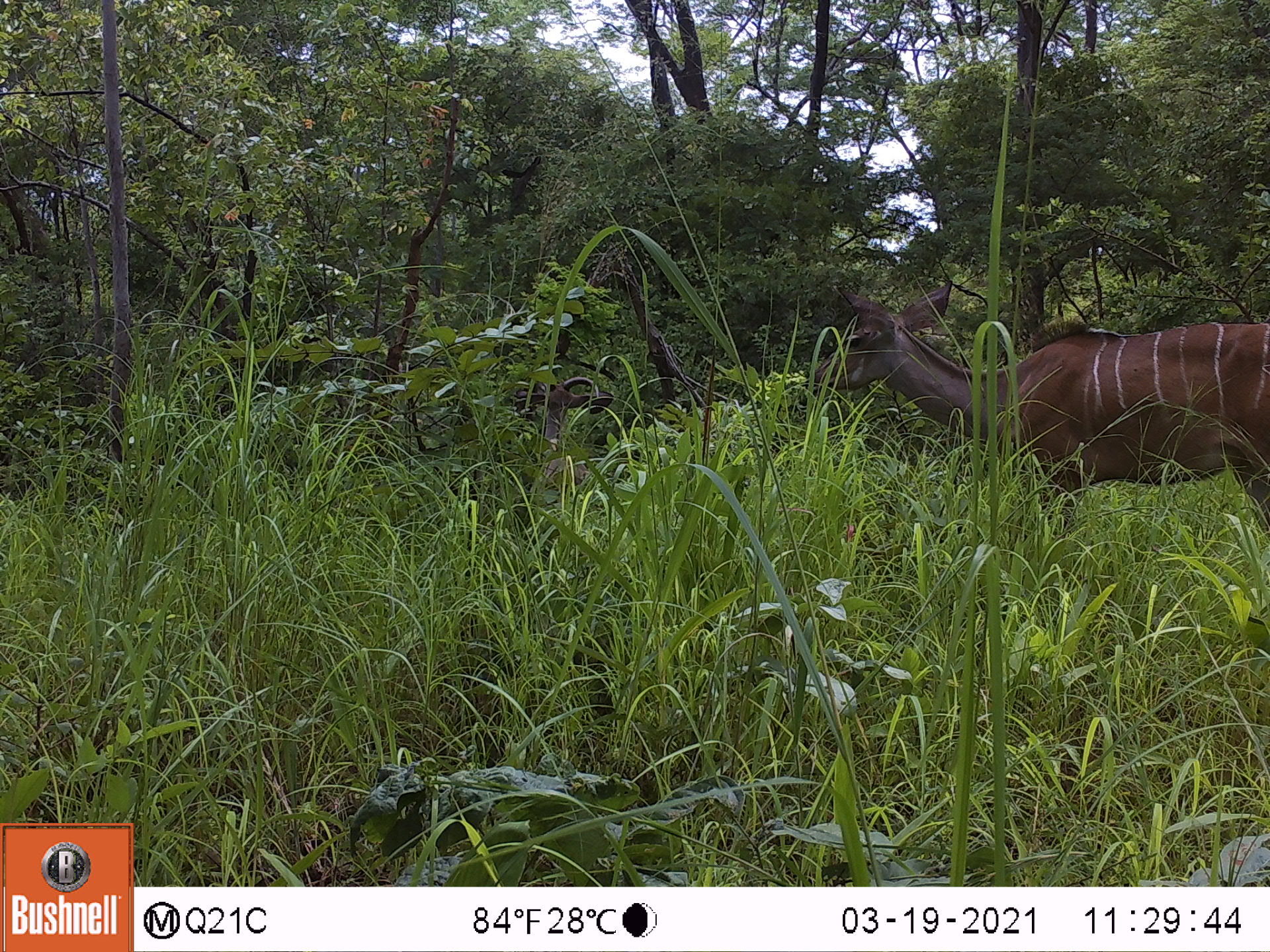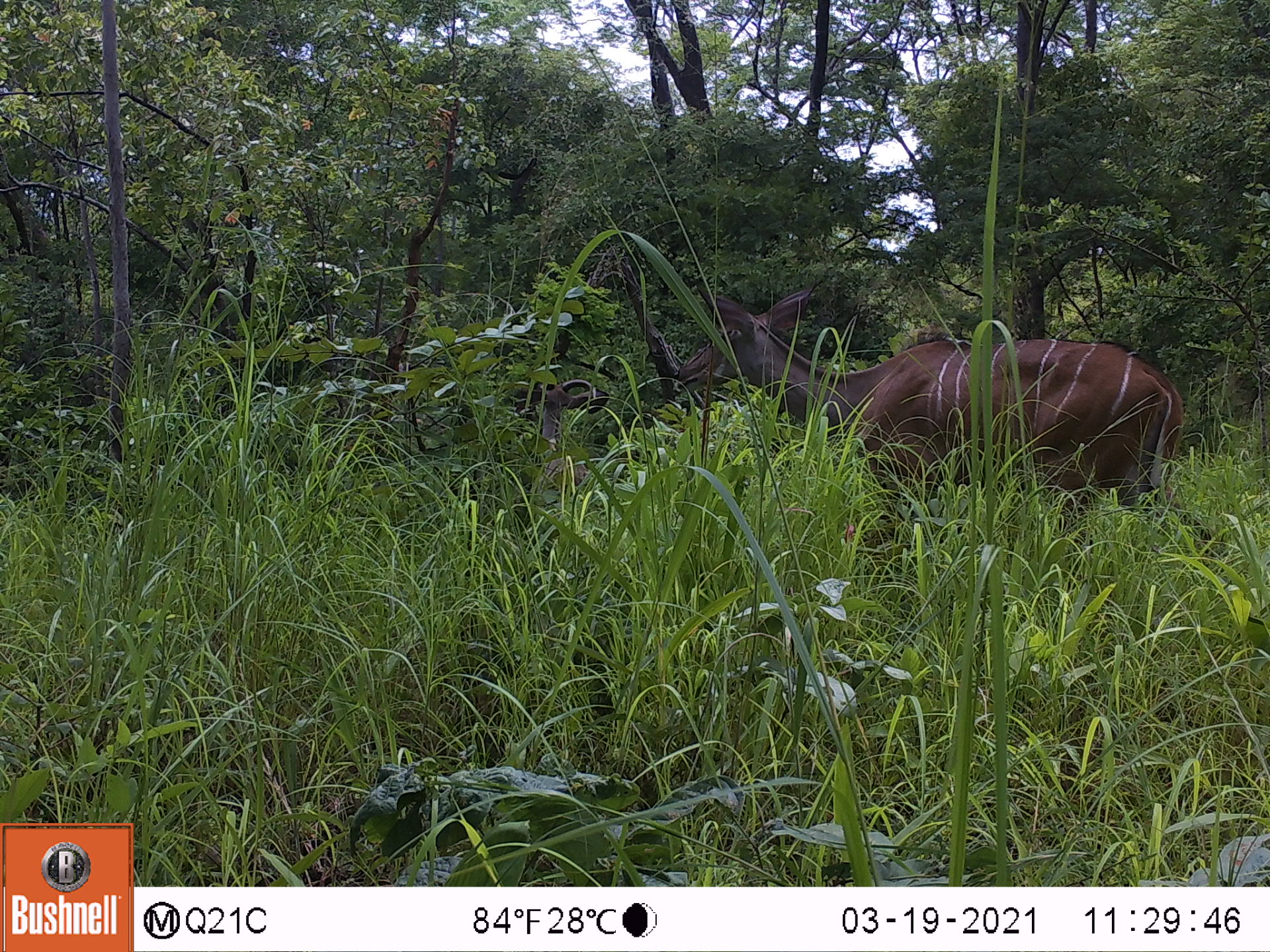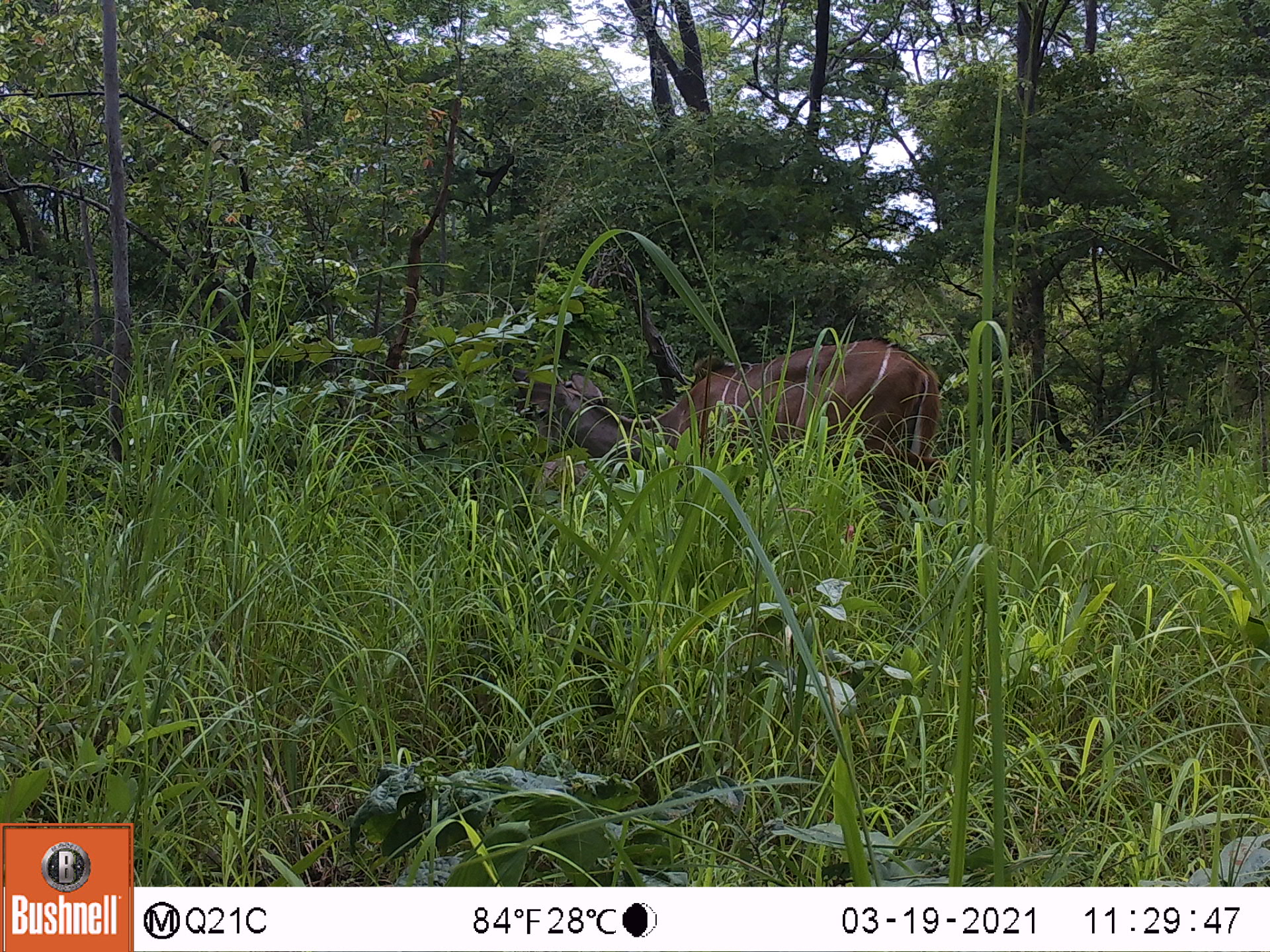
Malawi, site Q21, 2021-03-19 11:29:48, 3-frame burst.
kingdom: Animalia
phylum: Chordata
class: Mammalia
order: Artiodactyla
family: Bovidae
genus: Tragelaphus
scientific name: Tragelaphus strepsiceros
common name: greater kudu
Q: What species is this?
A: Greater kudu (Tragelaphus strepsiceros).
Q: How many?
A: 2.